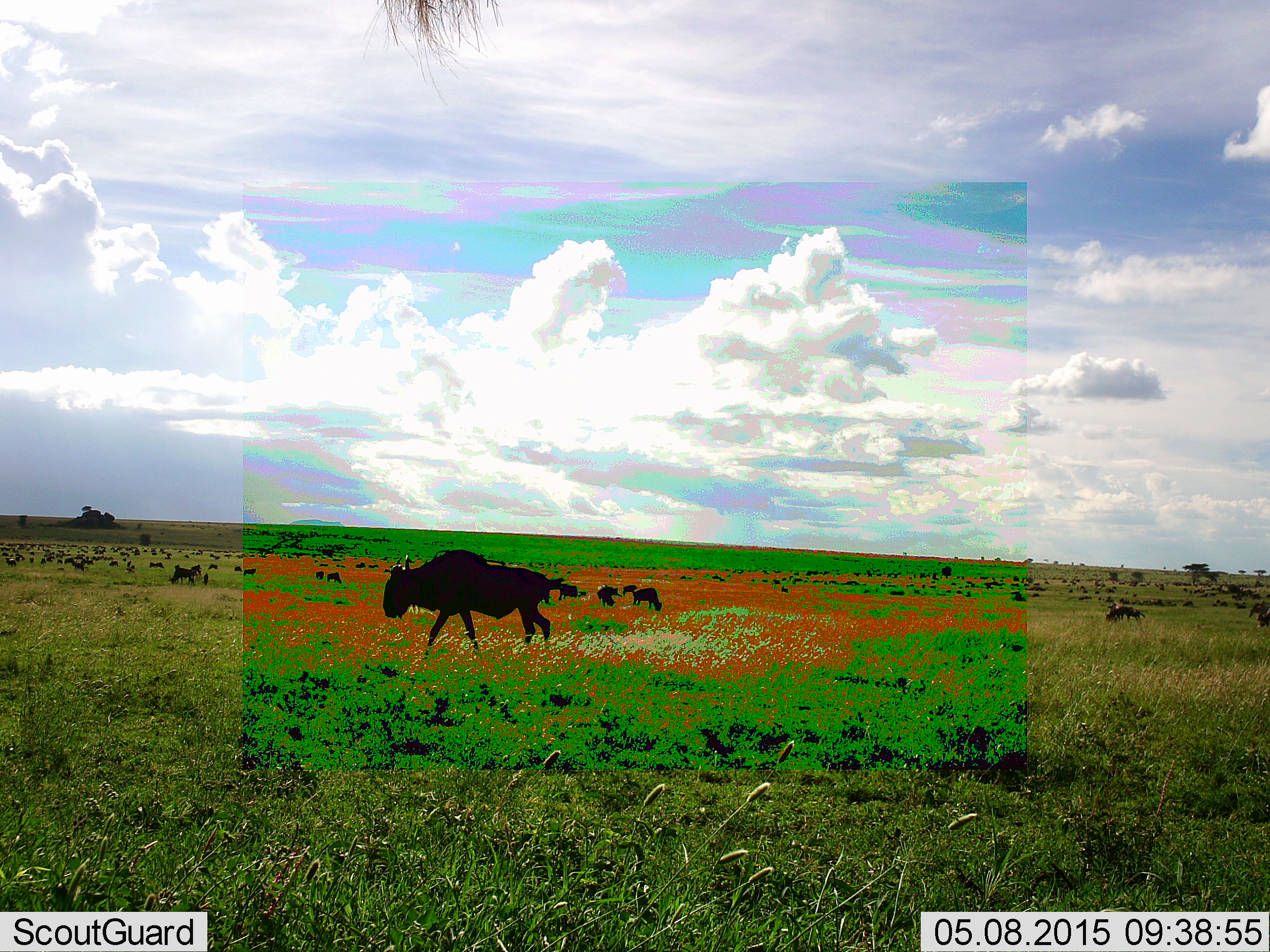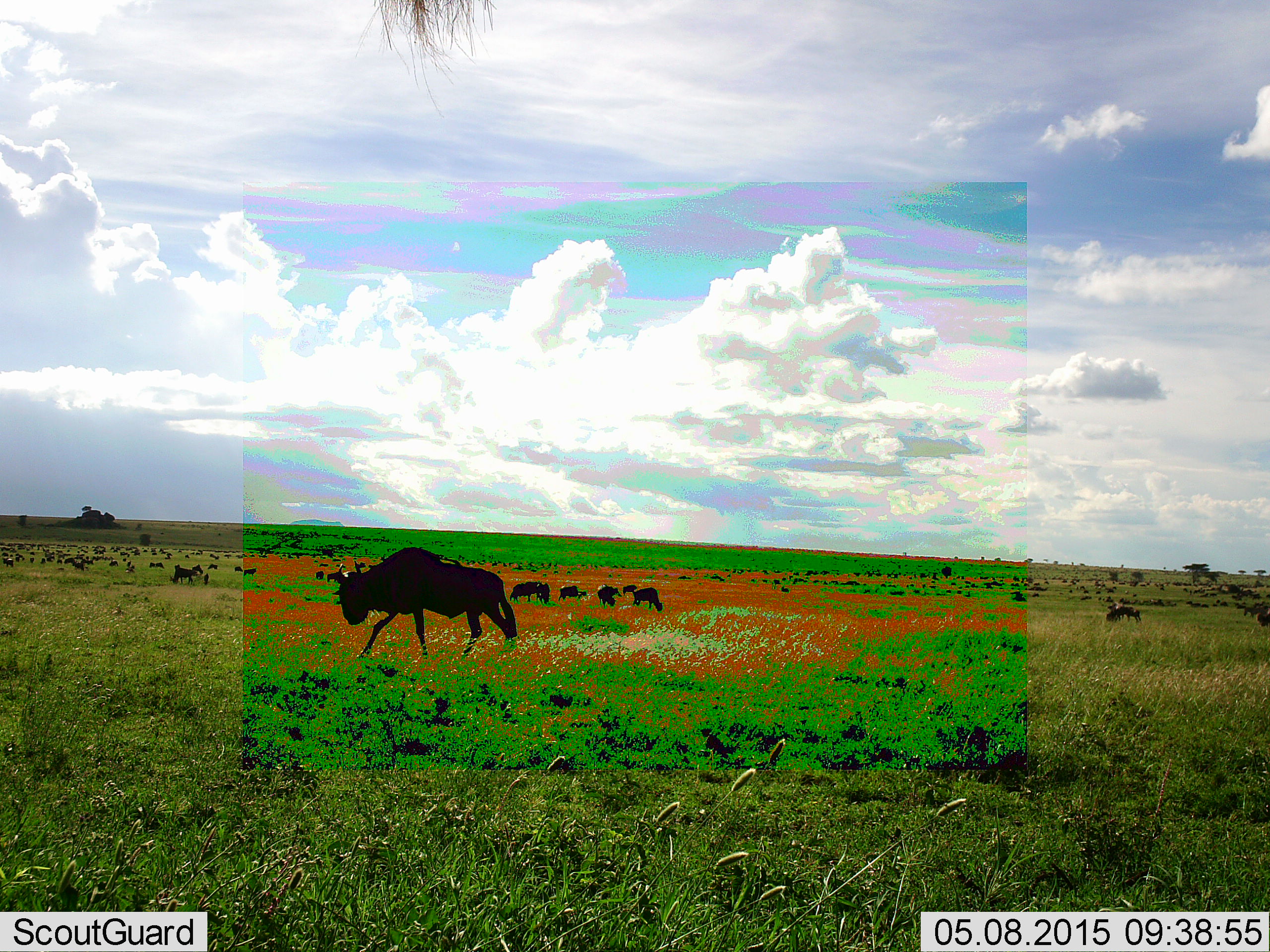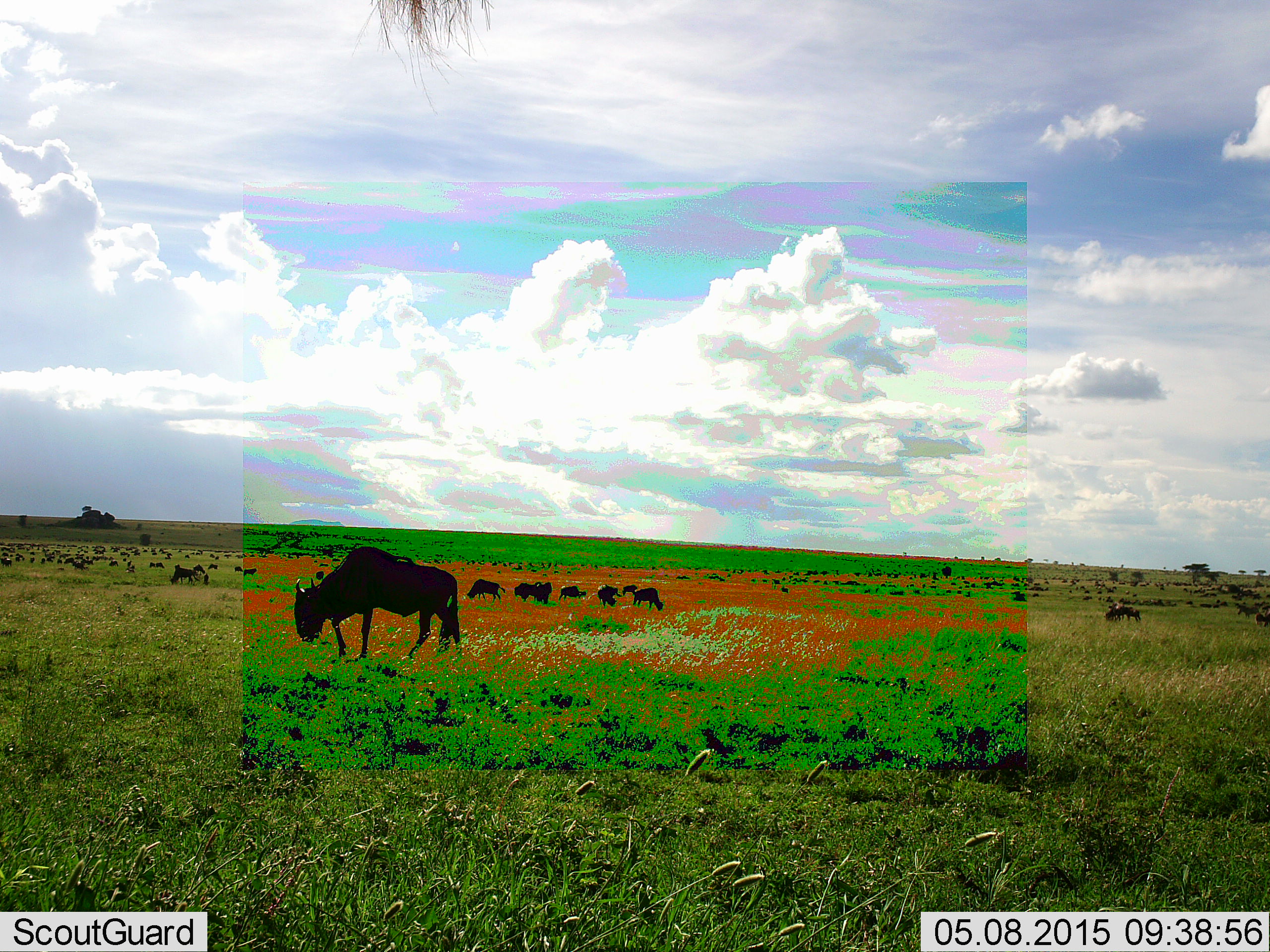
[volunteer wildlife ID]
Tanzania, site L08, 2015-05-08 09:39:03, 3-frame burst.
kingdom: Animalia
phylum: Chordata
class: Mammalia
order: Artiodactyla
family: Bovidae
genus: Connochaetes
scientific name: Connochaetes taurinus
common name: blue wildebeest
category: wildebeest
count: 11-50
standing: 50%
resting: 10%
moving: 70%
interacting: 0%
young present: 0%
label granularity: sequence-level